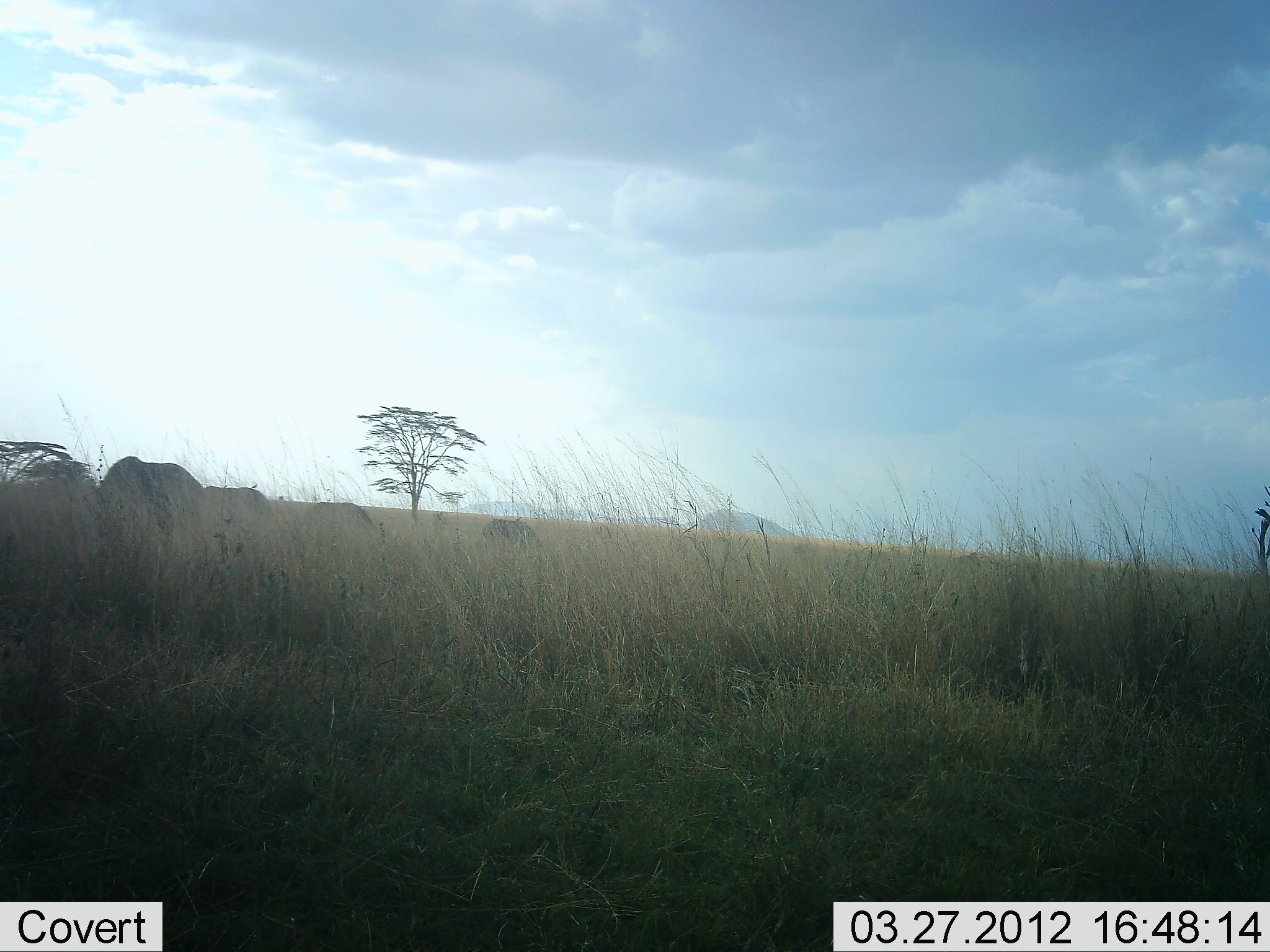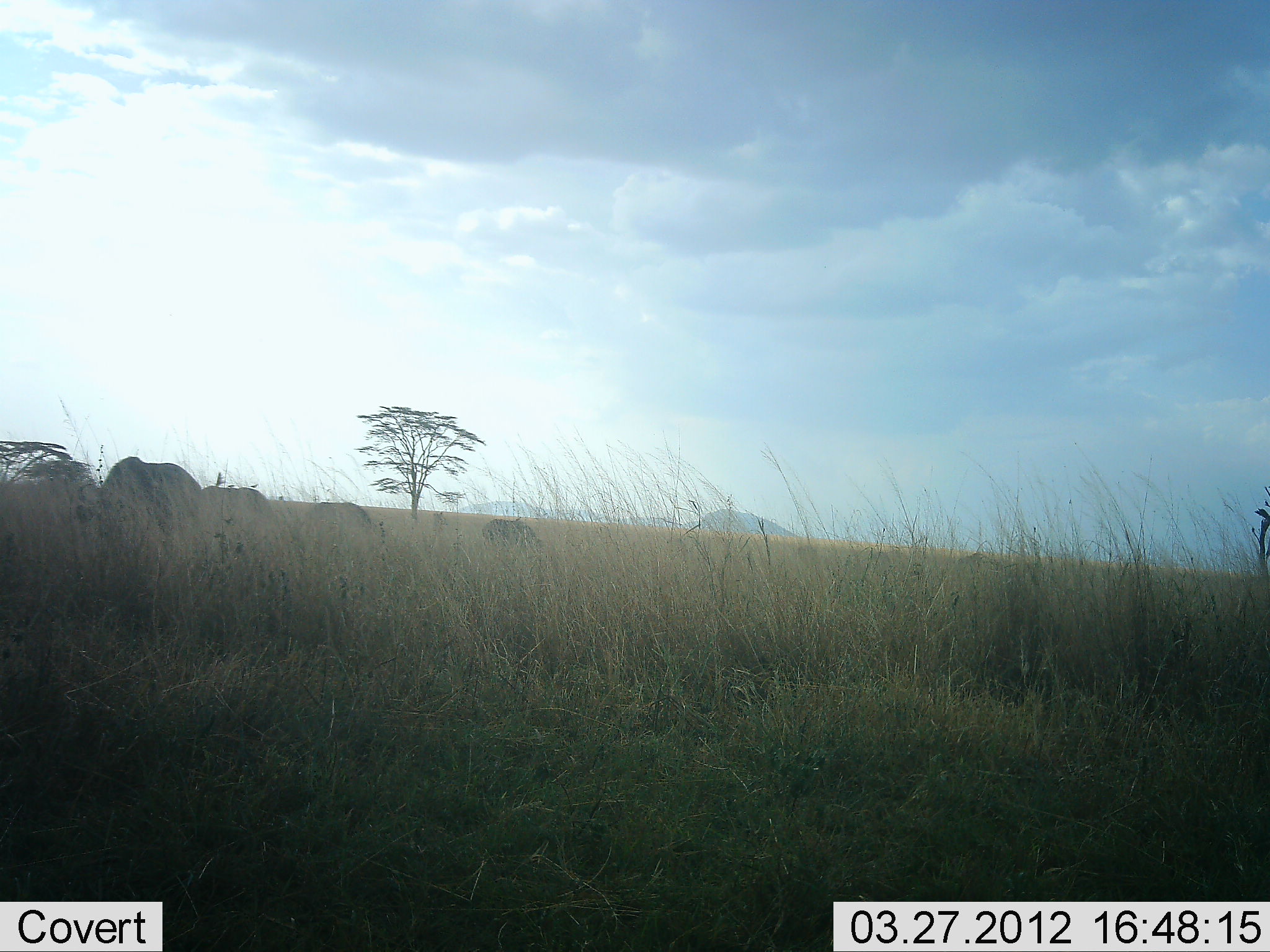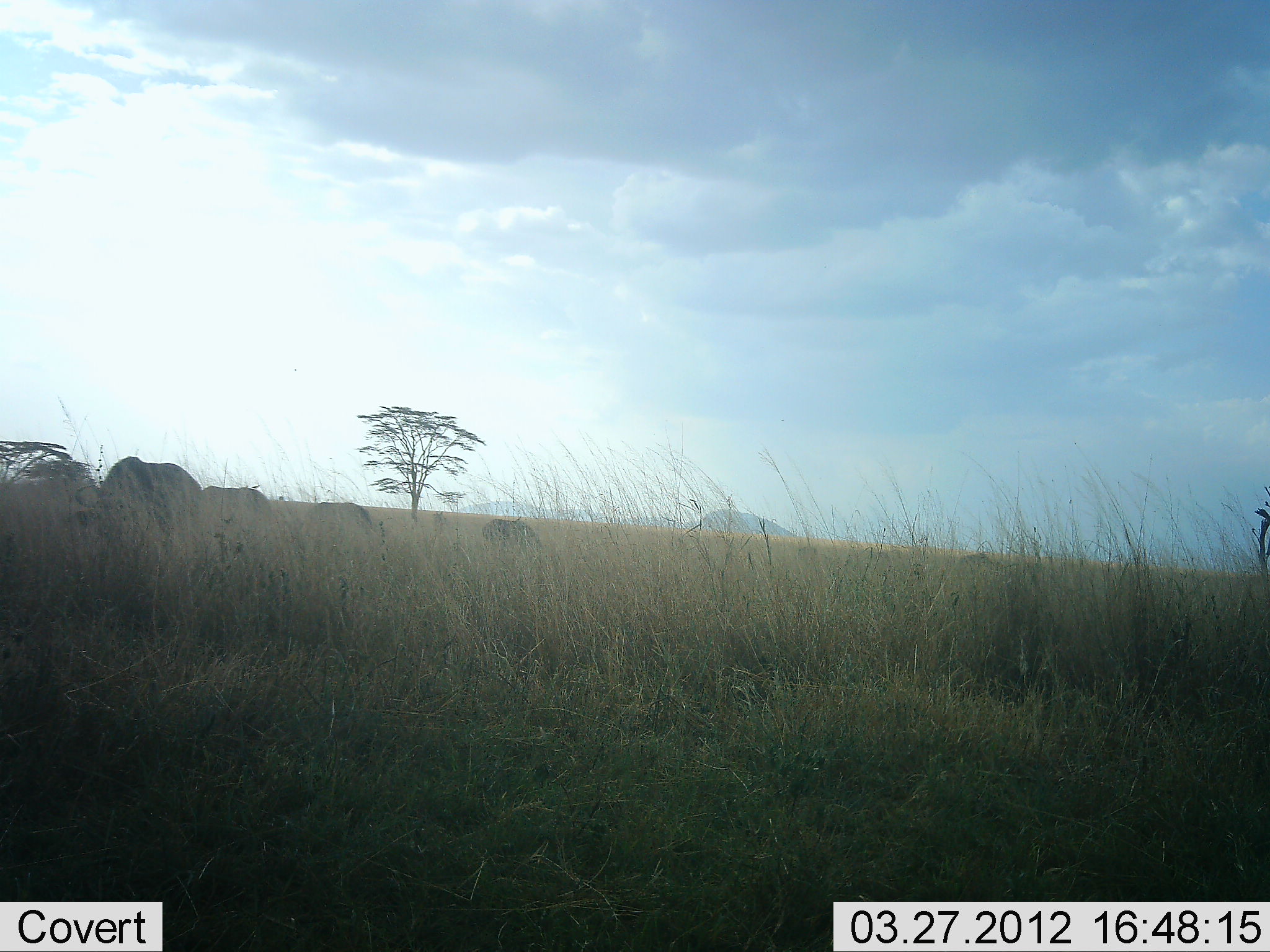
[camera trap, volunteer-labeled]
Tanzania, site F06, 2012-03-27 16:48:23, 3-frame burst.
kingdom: Animalia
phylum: Chordata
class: Mammalia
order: Artiodactyla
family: Bovidae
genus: Connochaetes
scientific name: Connochaetes taurinus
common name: blue wildebeest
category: wildebeest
Wildebeest (blue wildebeest) (Connochaetes taurinus), count 4. Behavior (volunteer vote fractions): standing 19%, resting 6%, moving 0%, interacting 0%. Young present (vote fraction): 0%. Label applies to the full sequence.